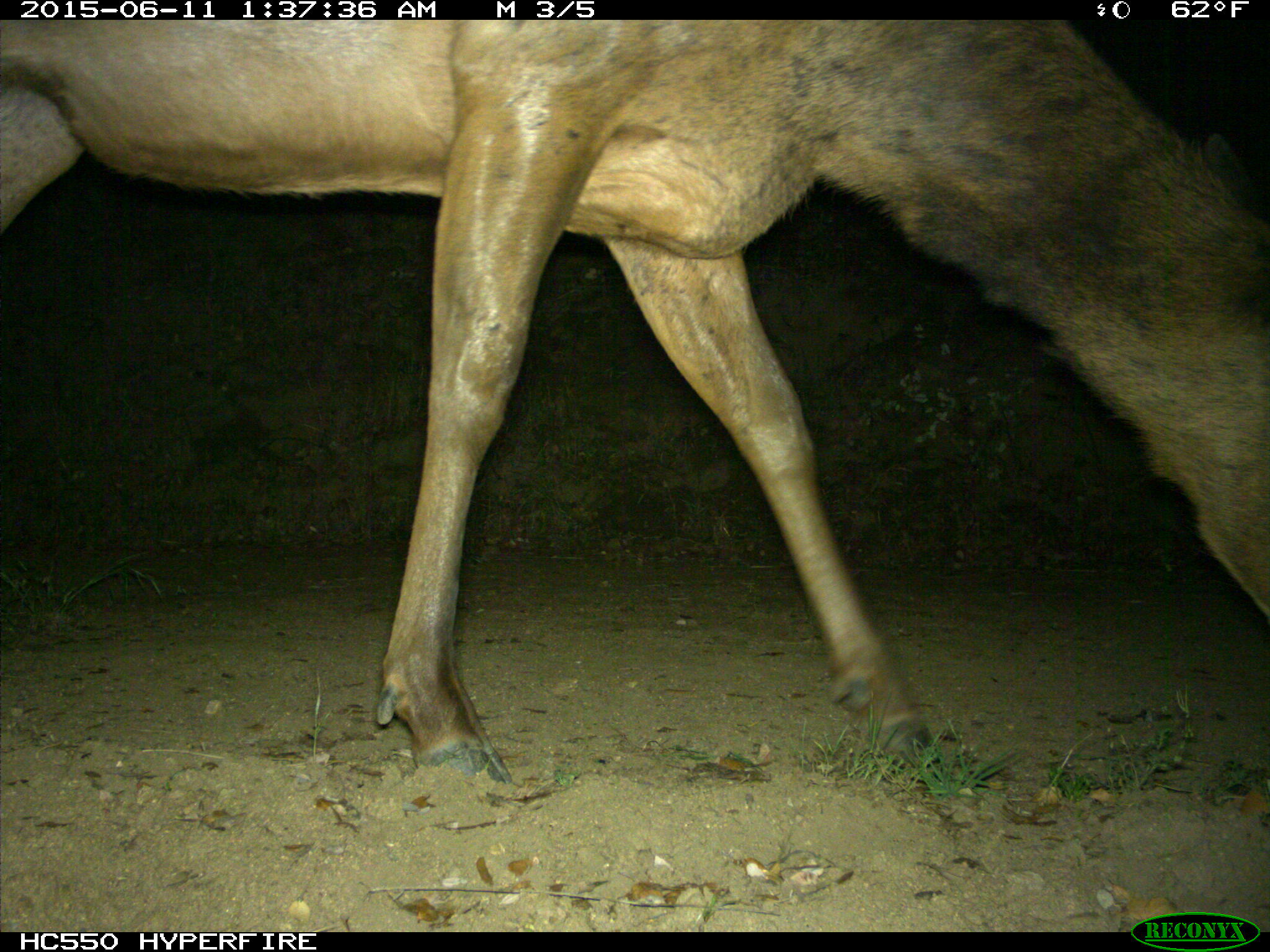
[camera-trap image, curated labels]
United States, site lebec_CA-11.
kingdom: Animalia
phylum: Chordata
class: Mammalia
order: Artiodactyla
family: Cervidae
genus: Cervus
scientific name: Cervus canadensis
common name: elk